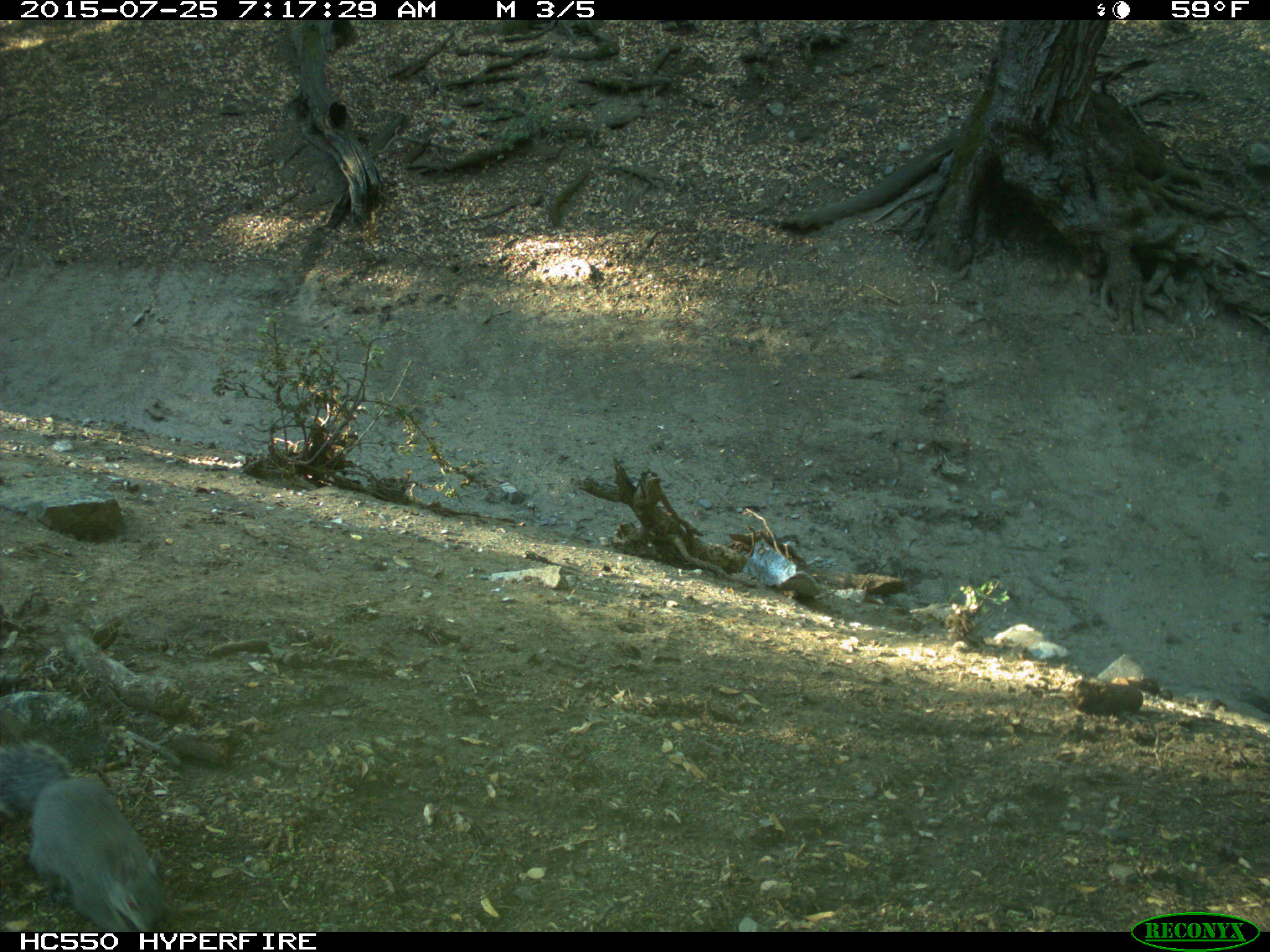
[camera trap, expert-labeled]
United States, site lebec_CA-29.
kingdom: Animalia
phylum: Chordata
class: Mammalia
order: Rodentia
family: Sciuridae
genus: Sciurus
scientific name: Sciurus carolinensis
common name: eastern gray squirrel